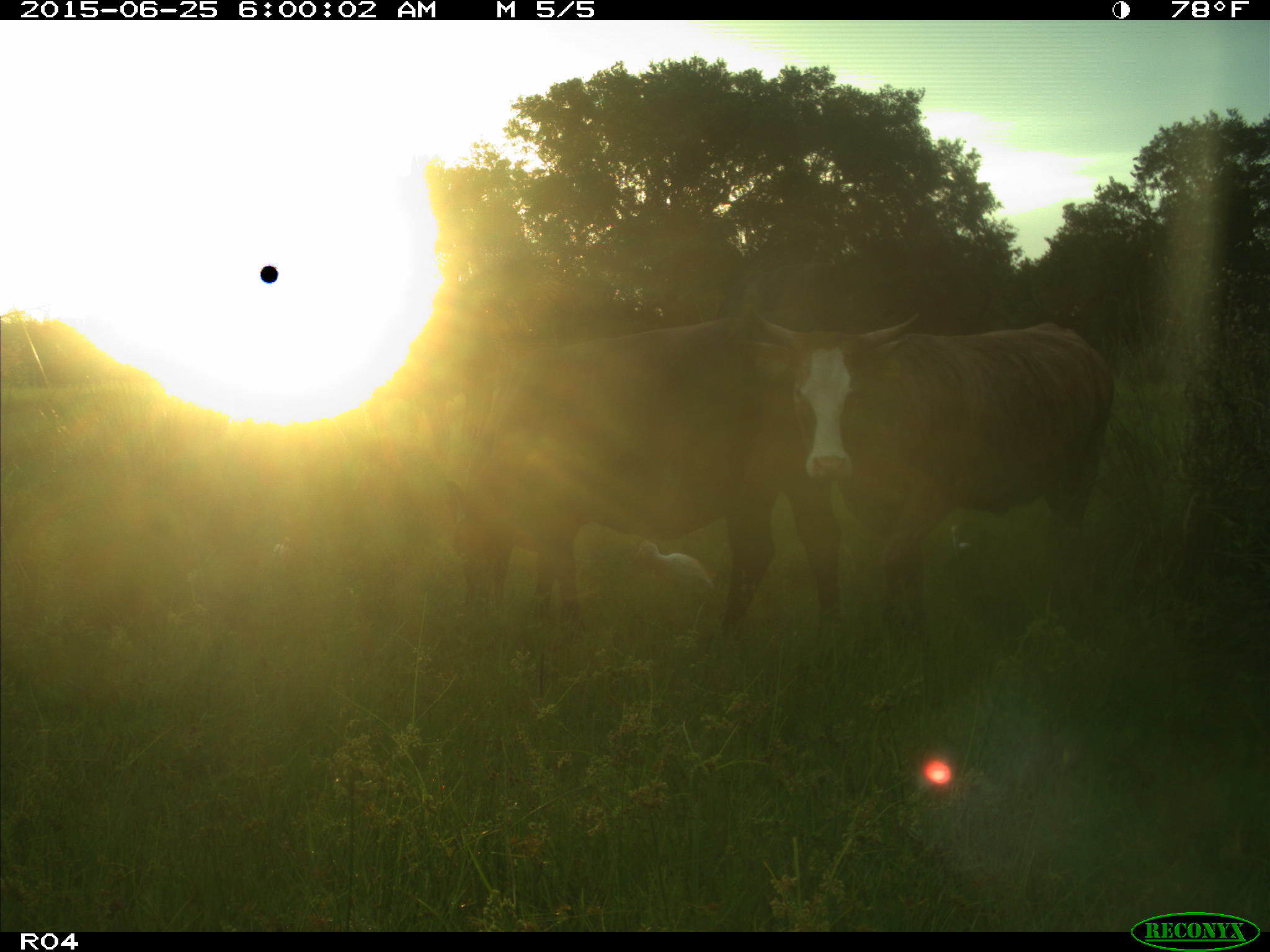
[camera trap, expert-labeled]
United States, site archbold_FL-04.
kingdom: Animalia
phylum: Chordata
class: Mammalia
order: Artiodactyla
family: Bovidae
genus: Bos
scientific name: Bos taurus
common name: domestic cow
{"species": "Bos taurus (domestic cow)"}